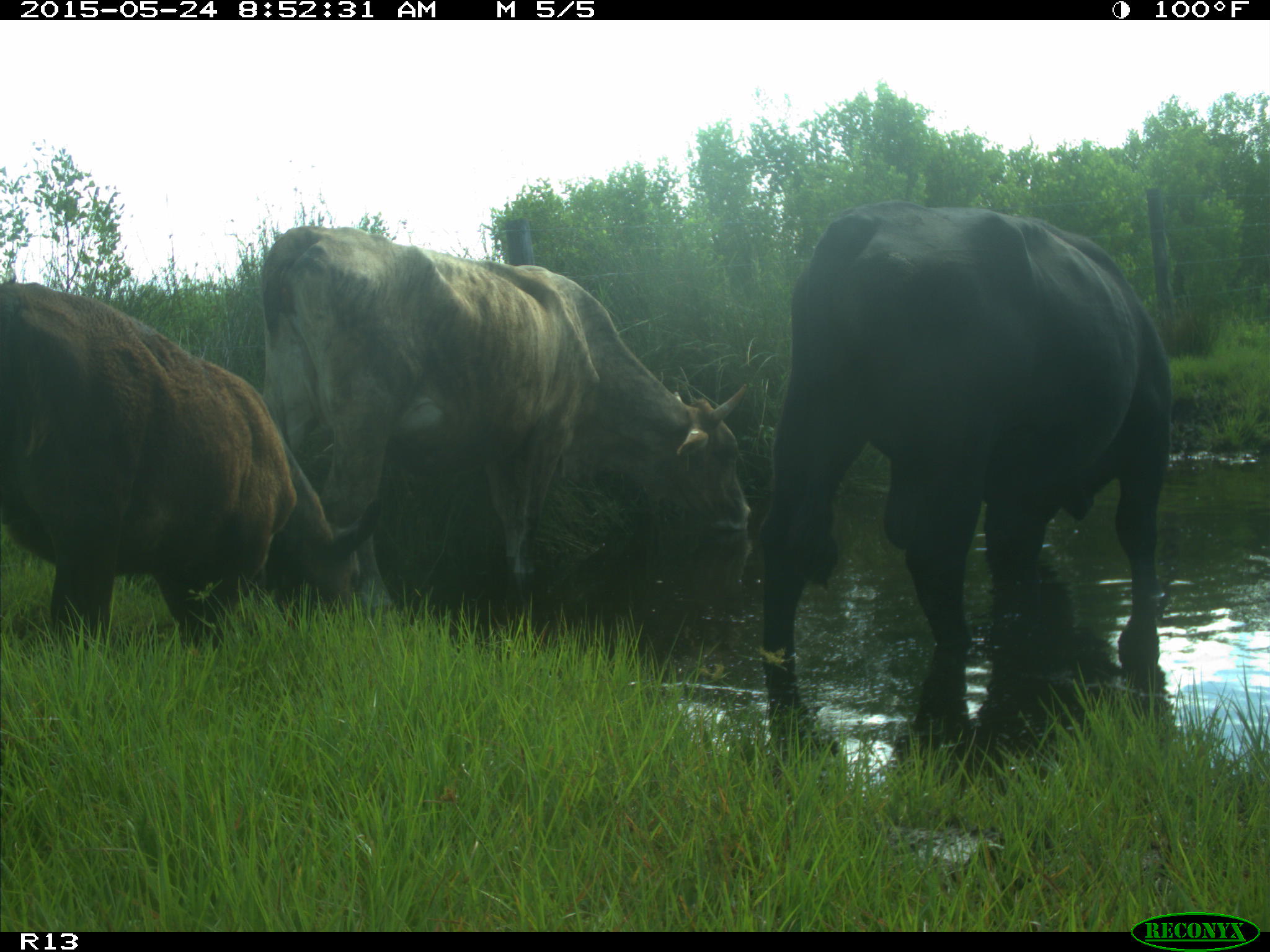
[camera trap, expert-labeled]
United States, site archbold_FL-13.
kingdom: Animalia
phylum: Chordata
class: Mammalia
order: Artiodactyla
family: Bovidae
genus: Bos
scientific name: Bos taurus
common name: domestic cow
Bos taurus (domestic cow).